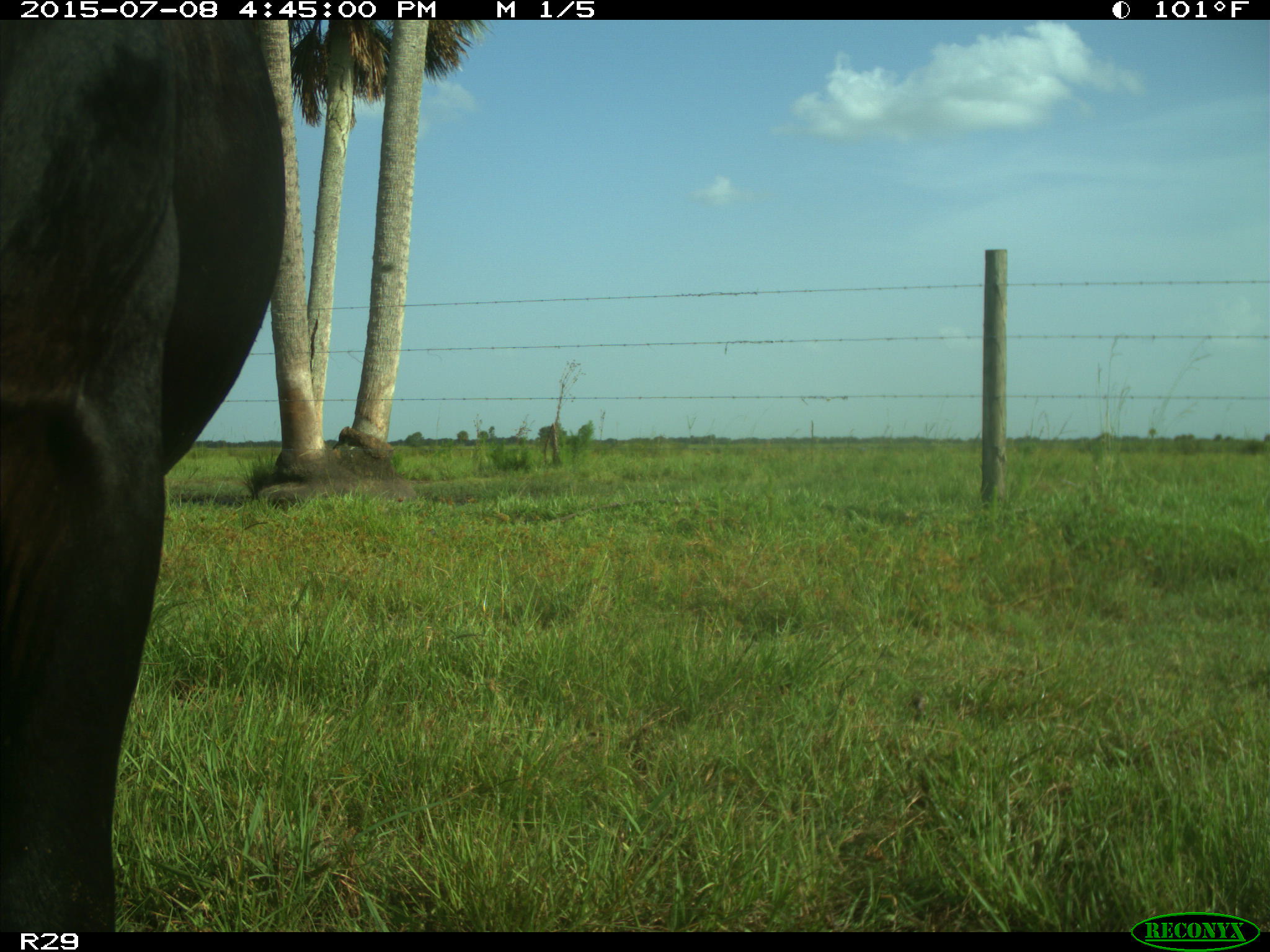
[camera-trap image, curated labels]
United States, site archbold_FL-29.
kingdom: Animalia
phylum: Chordata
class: Mammalia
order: Artiodactyla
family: Bovidae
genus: Bos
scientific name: Bos taurus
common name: domestic cow